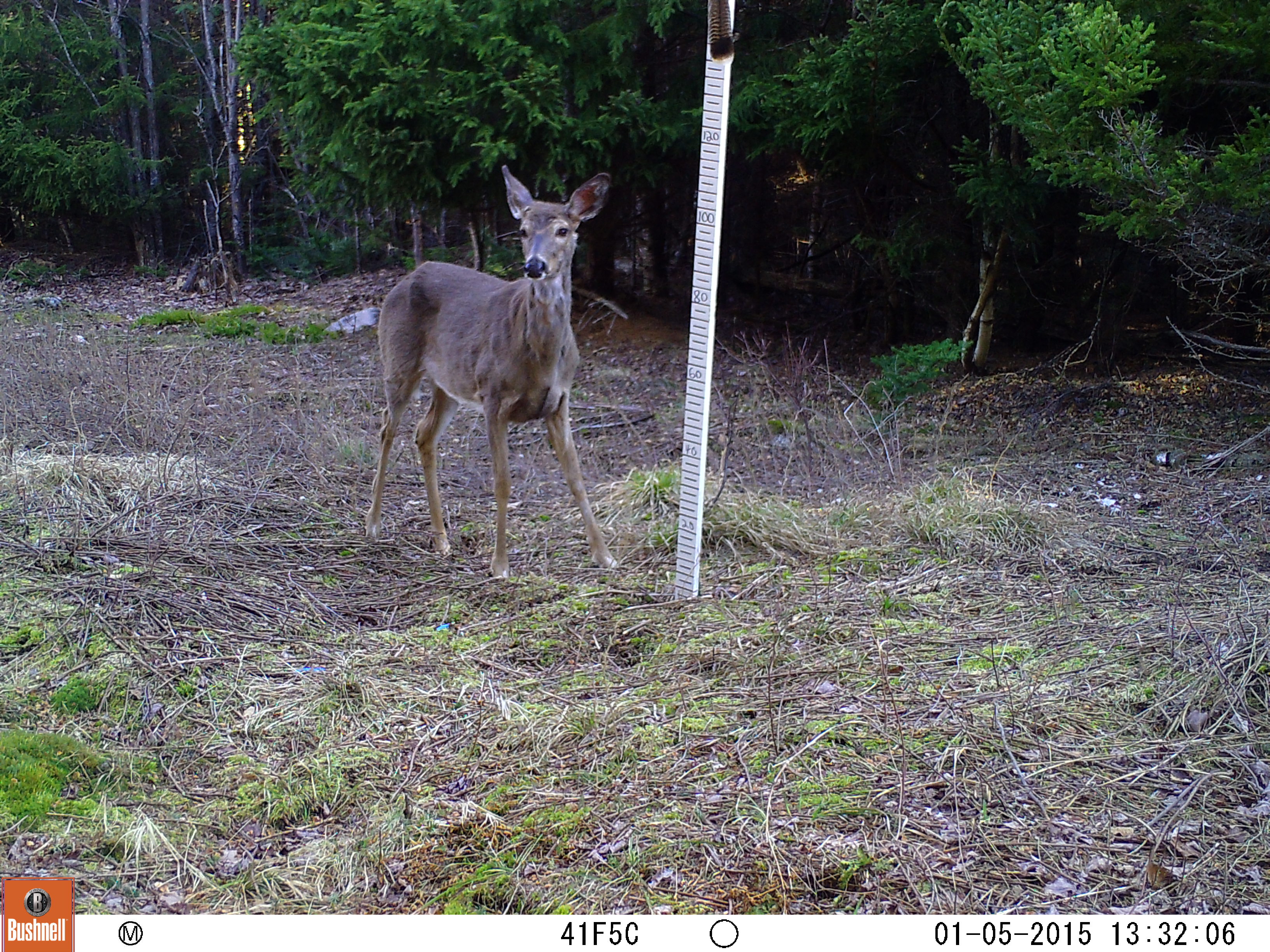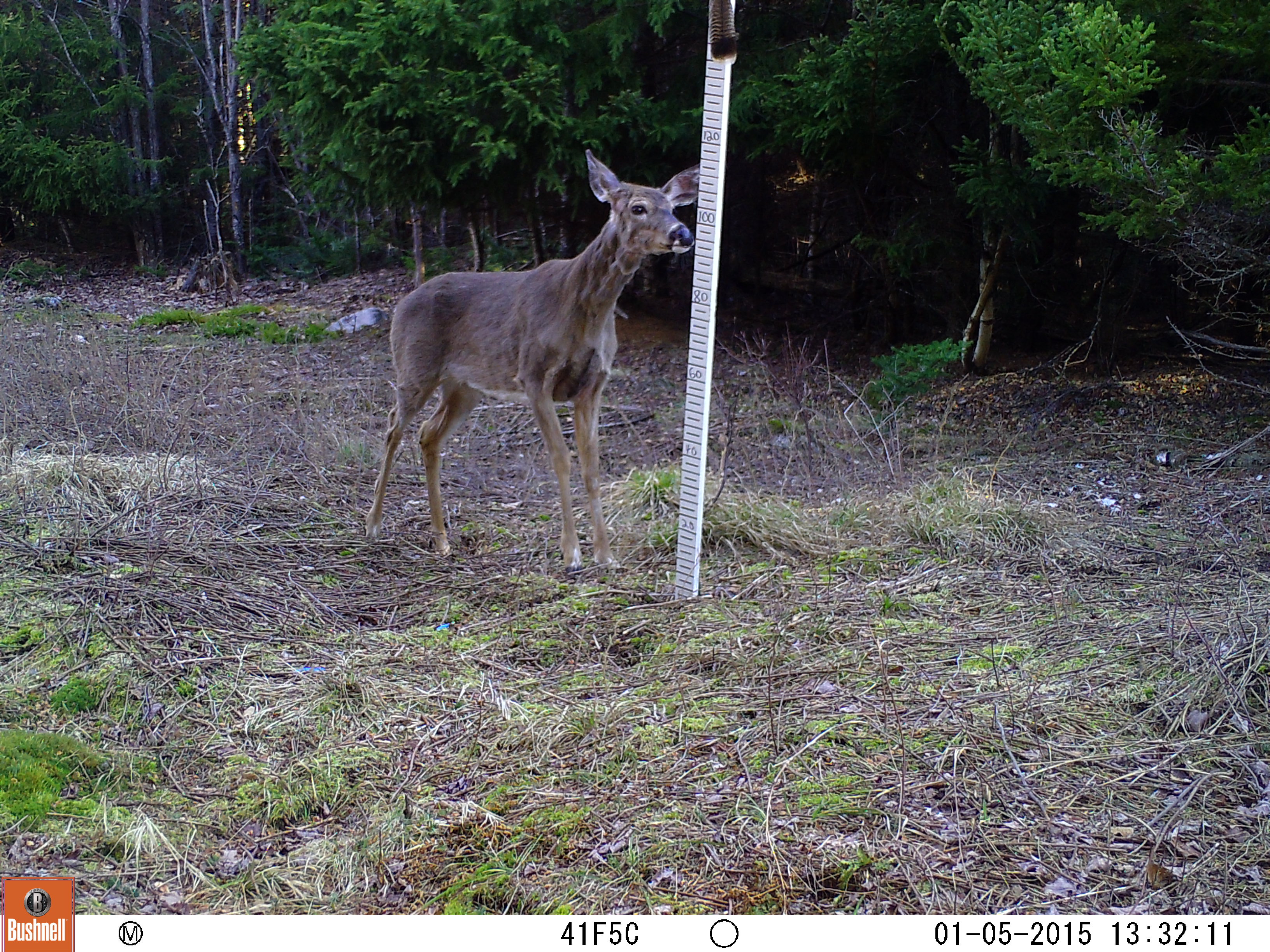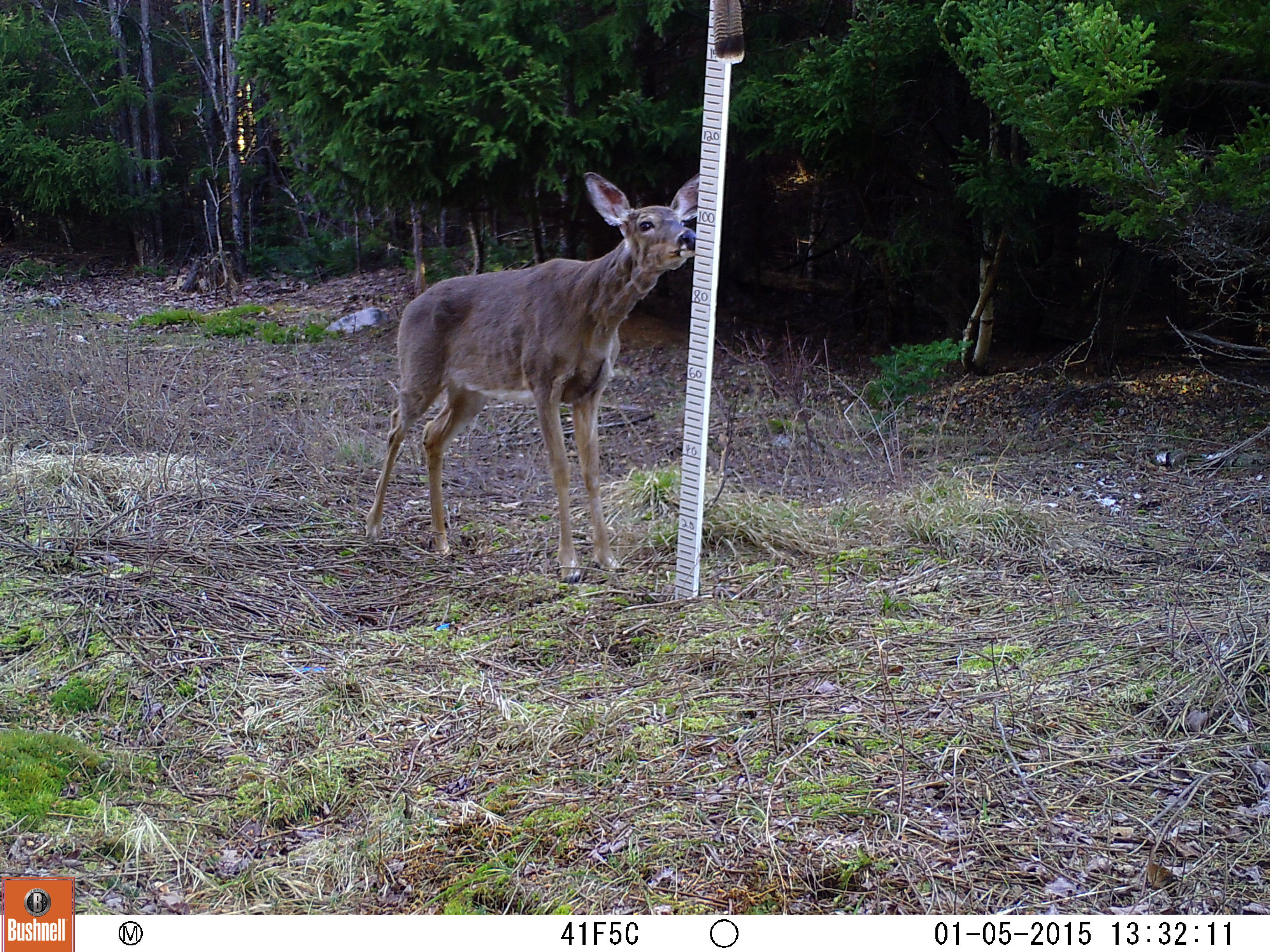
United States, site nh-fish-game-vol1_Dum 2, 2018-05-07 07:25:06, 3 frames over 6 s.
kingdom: Animalia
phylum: Chordata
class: Mammalia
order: Artiodactyla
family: Cervidae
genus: Odocoileus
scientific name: Odocoileus virginianus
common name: white-tailed deer